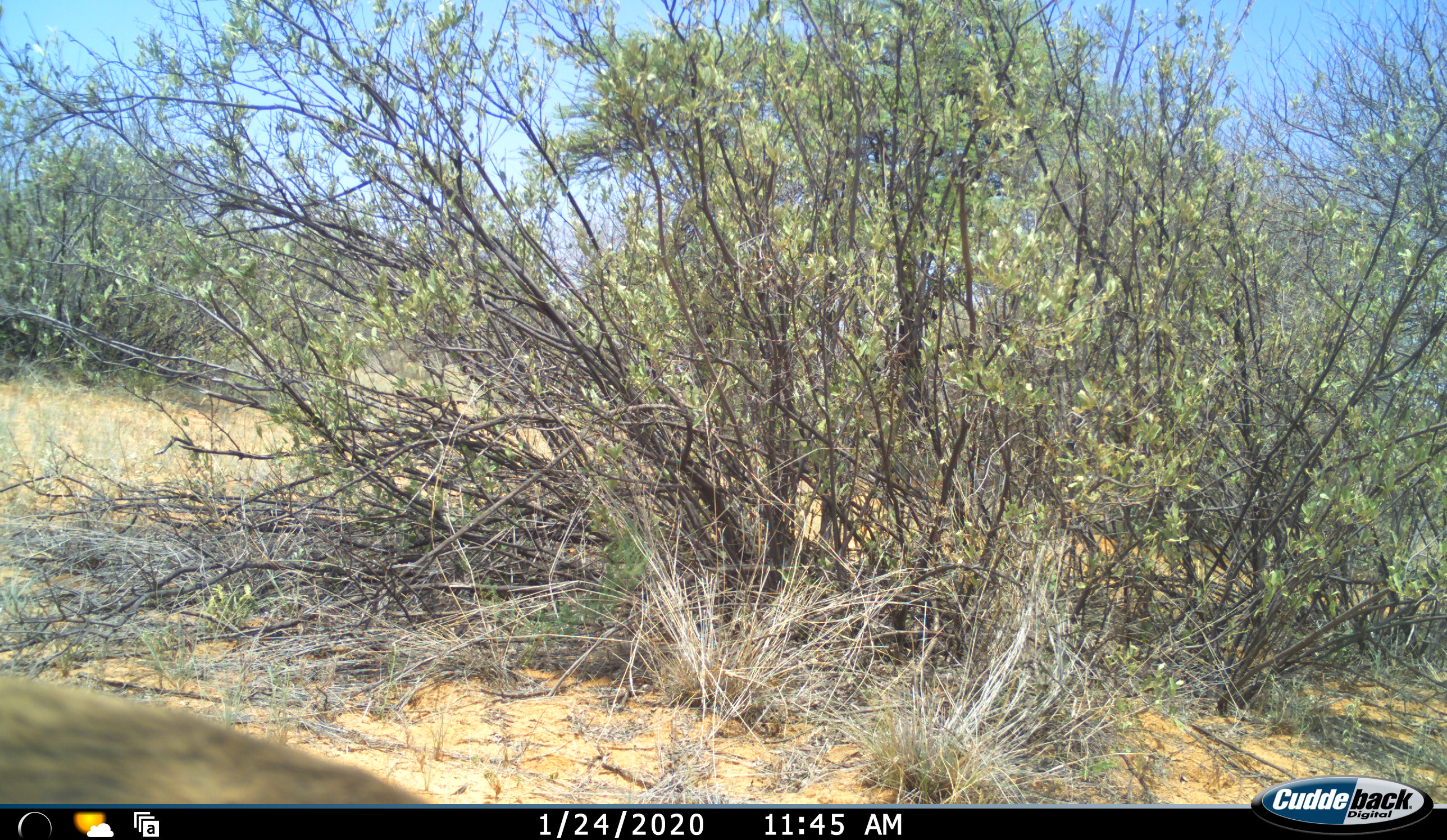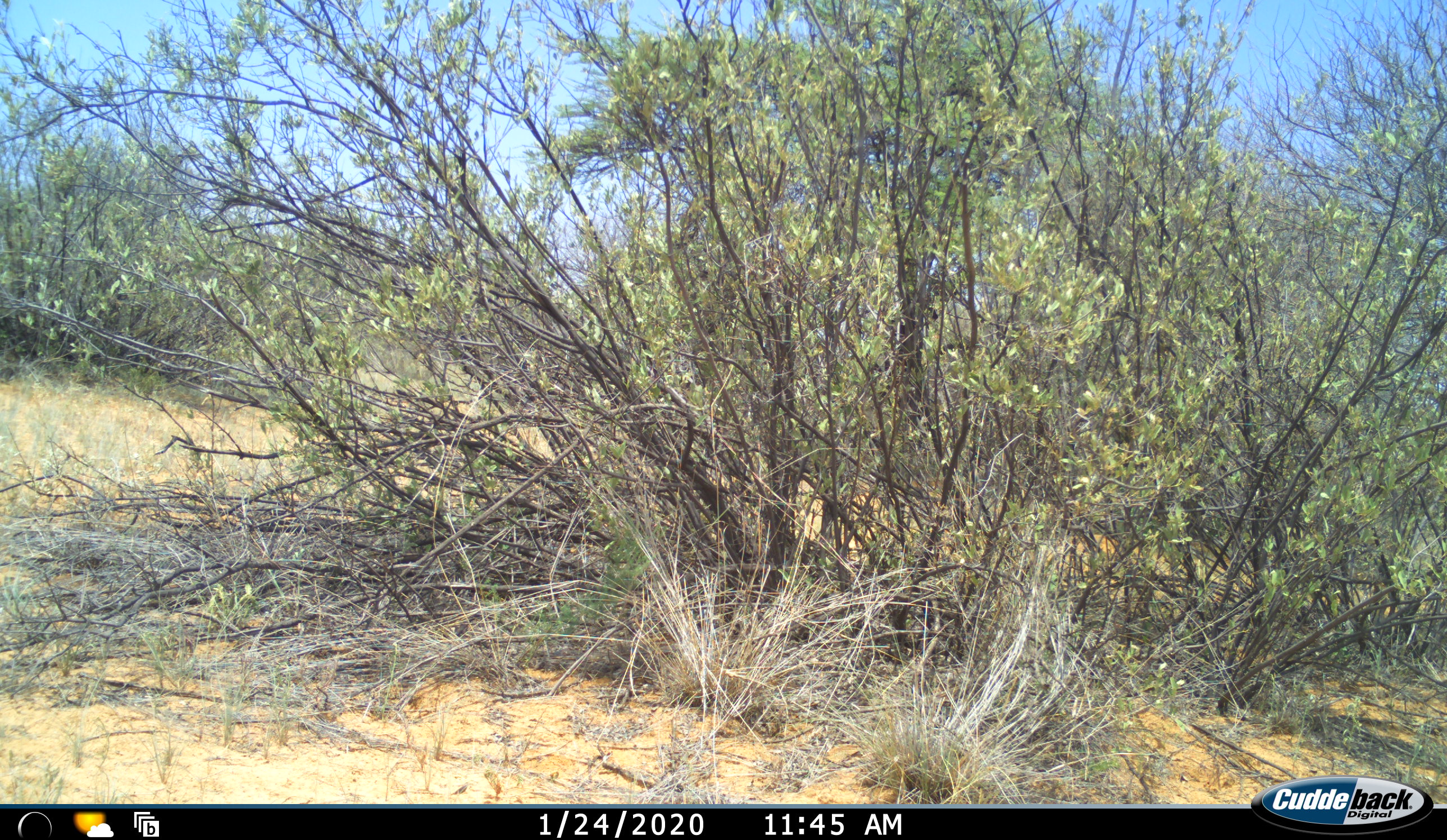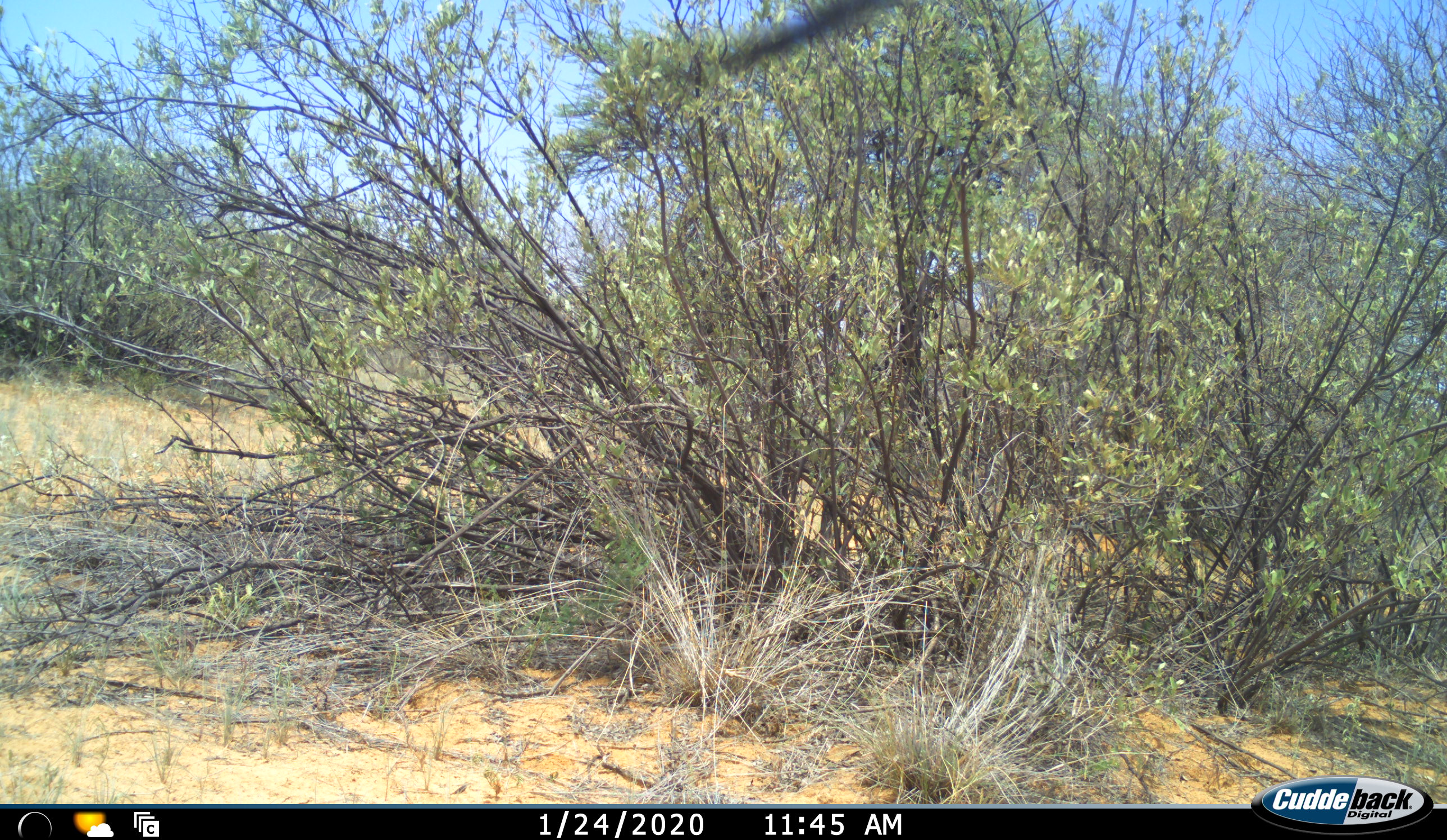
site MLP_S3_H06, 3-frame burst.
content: unidentified animal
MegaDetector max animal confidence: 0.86